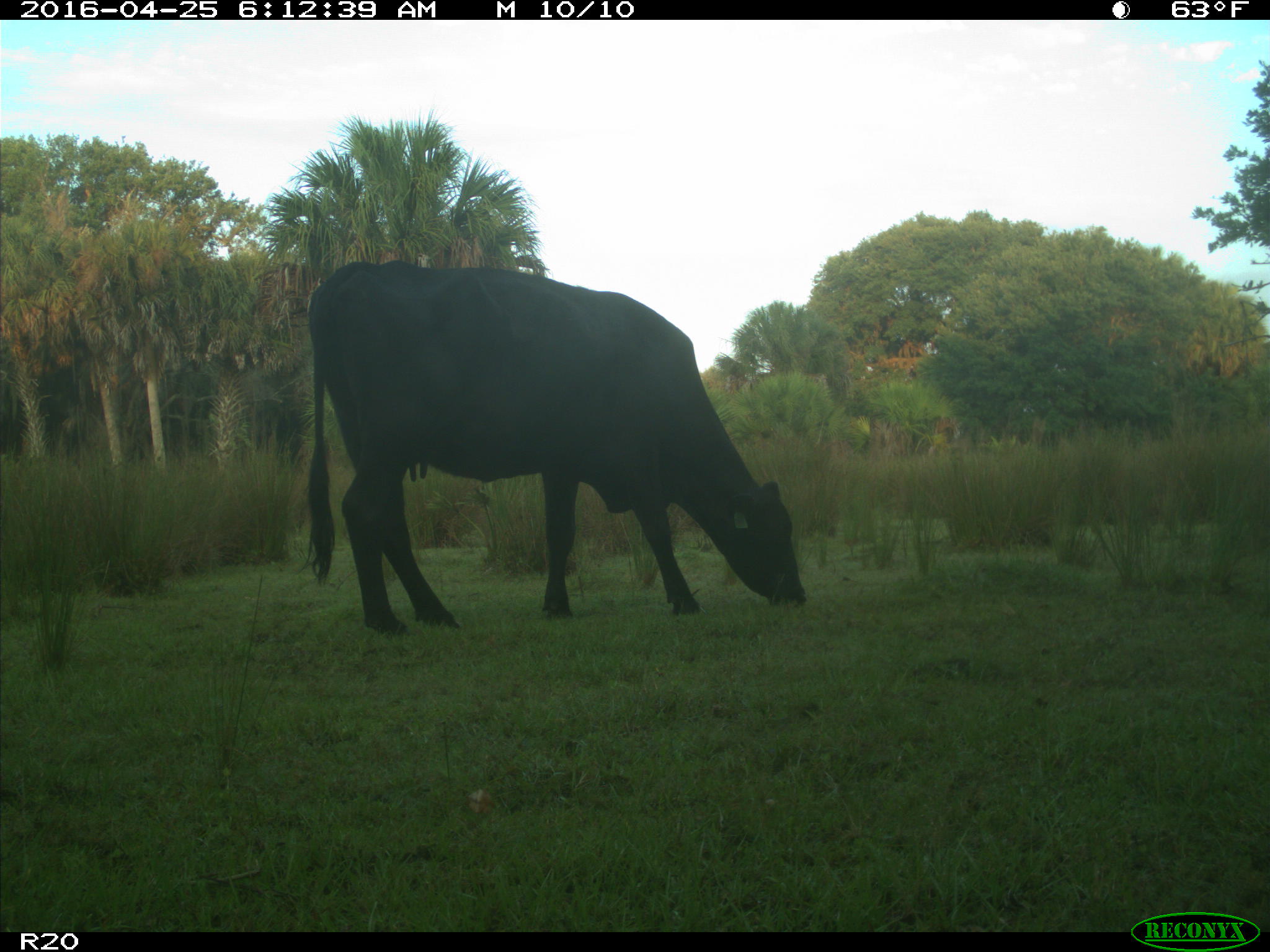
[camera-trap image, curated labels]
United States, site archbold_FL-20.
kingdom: Animalia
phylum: Chordata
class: Mammalia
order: Artiodactyla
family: Bovidae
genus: Bos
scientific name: Bos taurus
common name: domestic cow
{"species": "Bos taurus (domestic cow)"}